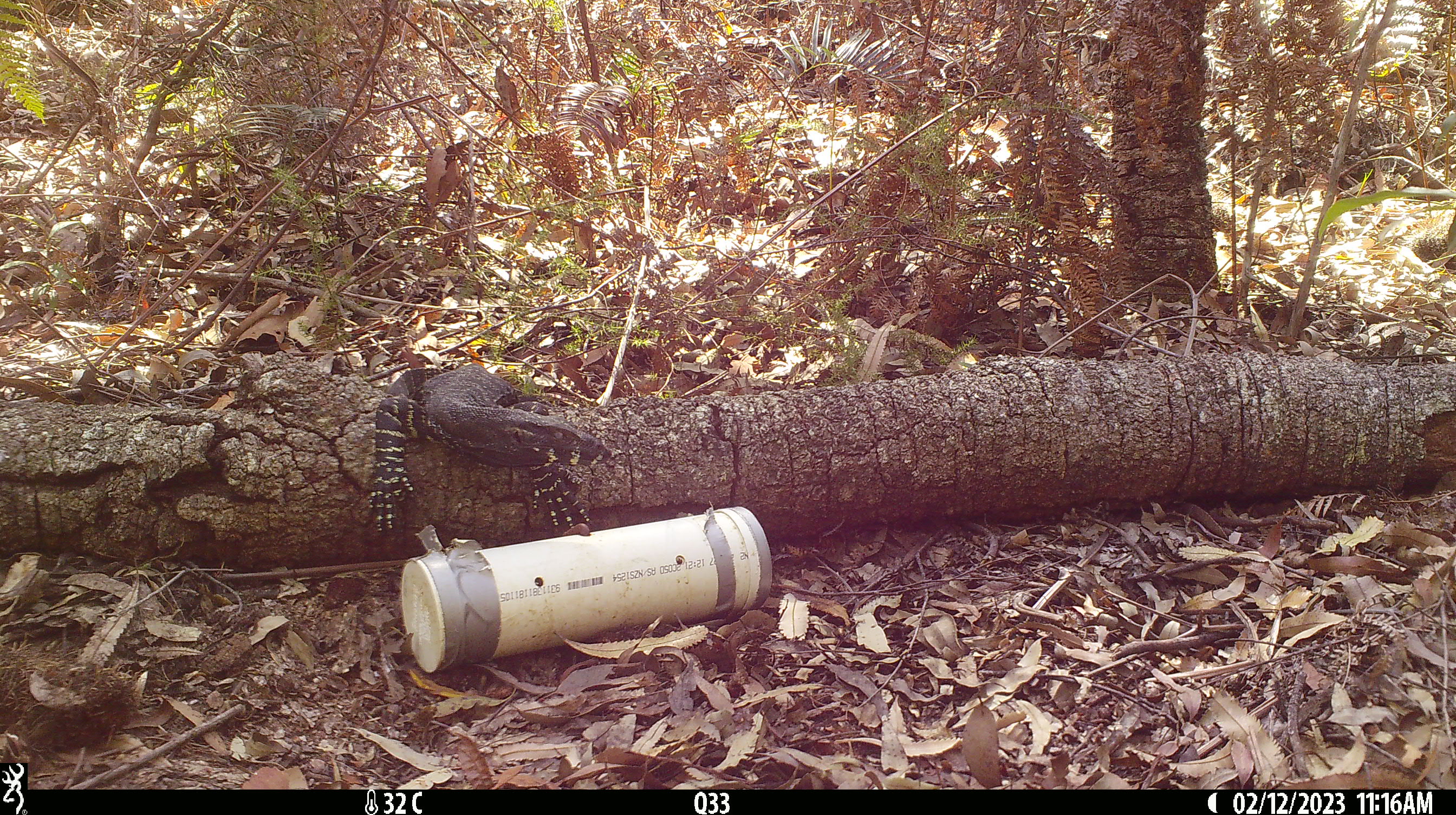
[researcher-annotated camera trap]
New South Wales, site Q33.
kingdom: Animalia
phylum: Chordata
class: Reptilia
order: Squamata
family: Varanidae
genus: Varanus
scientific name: Varanus varius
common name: lace monitor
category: goanna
Goanna (lace monitor) (Varanus varius).